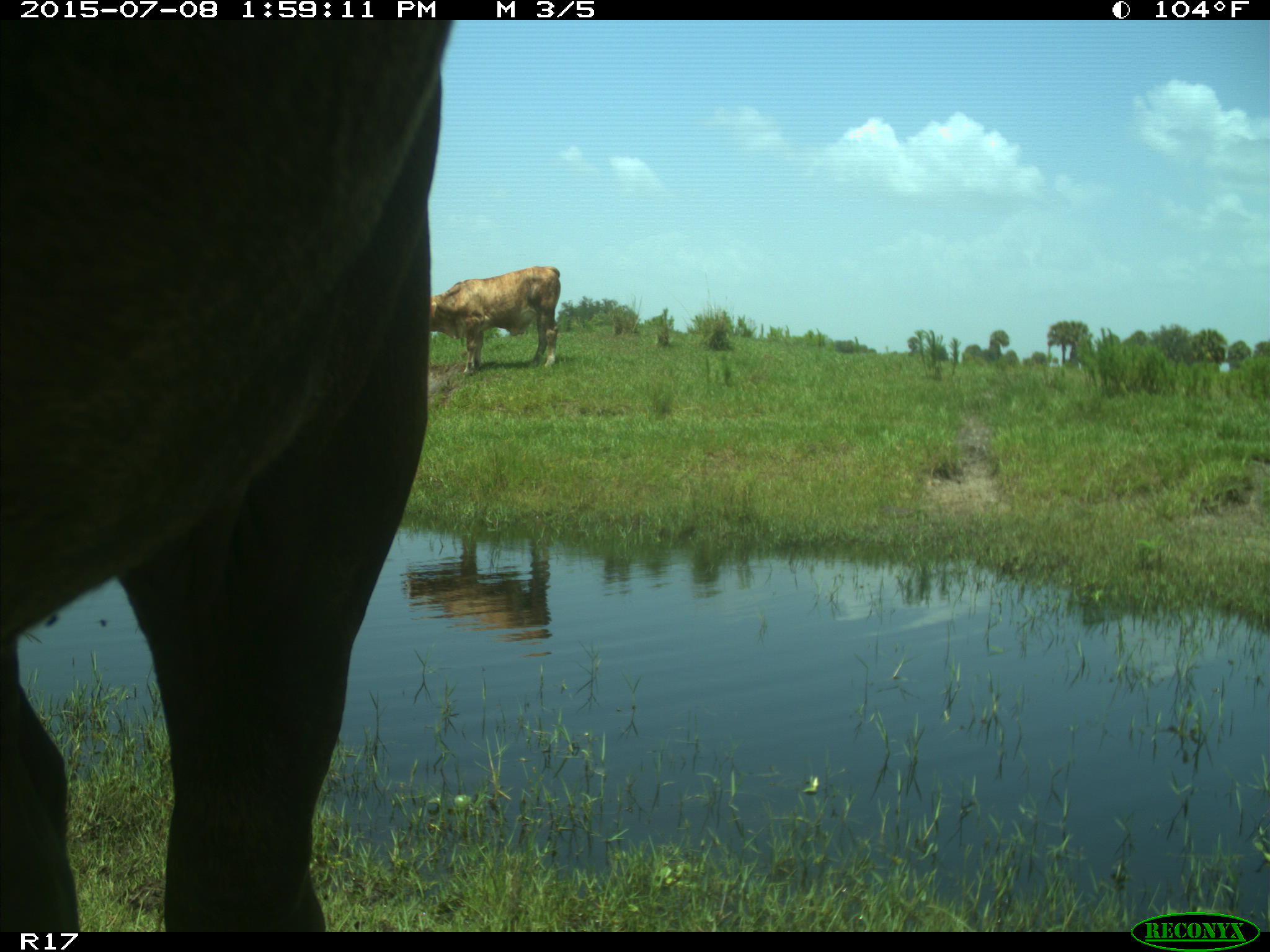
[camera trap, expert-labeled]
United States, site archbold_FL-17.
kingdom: Animalia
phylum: Chordata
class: Mammalia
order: Artiodactyla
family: Bovidae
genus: Bos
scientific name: Bos taurus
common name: domestic cow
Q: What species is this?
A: Bos taurus (domestic cow).